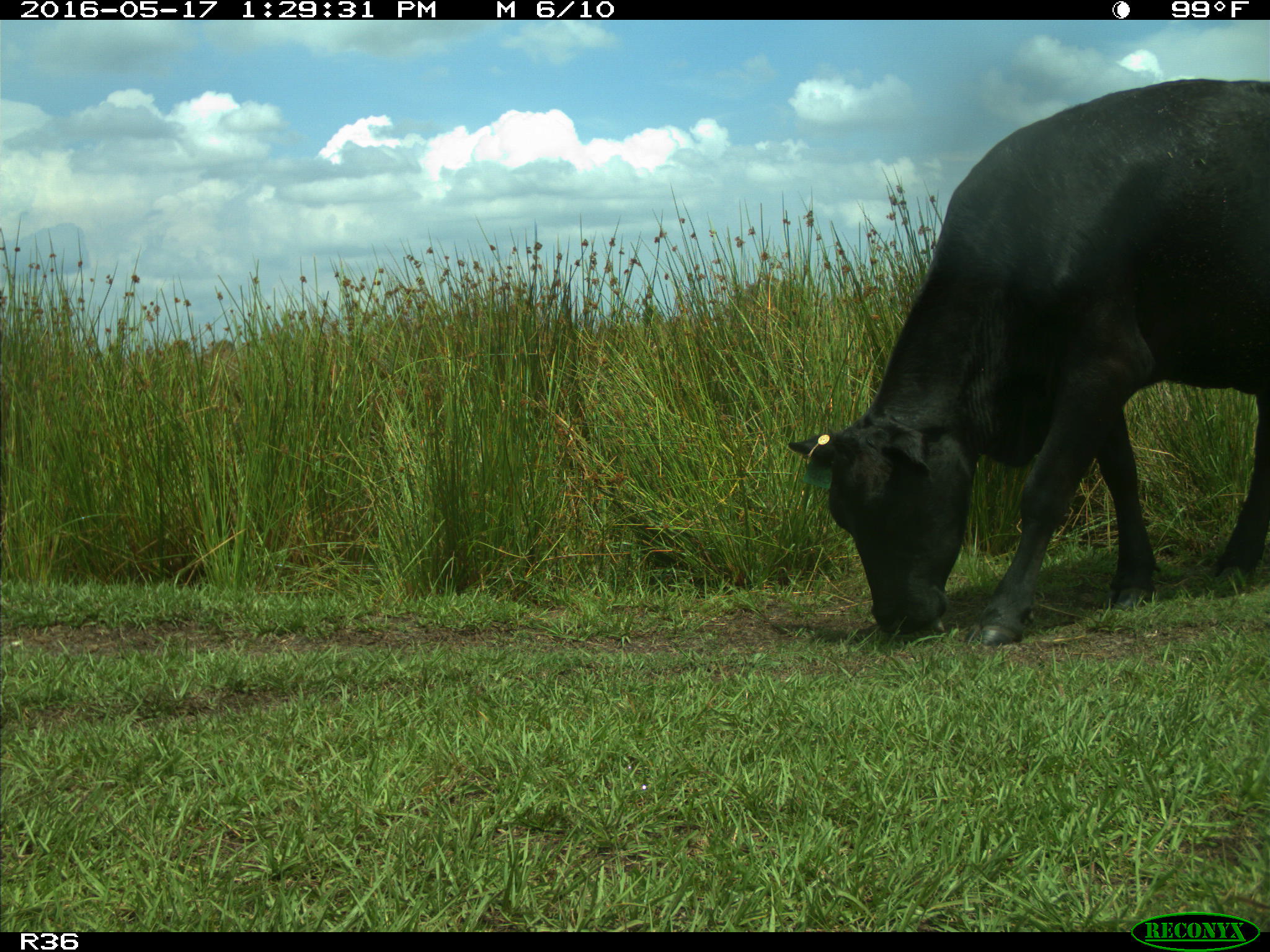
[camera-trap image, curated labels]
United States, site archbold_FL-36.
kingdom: Animalia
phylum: Chordata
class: Mammalia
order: Artiodactyla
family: Bovidae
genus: Bos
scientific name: Bos taurus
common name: domestic cow